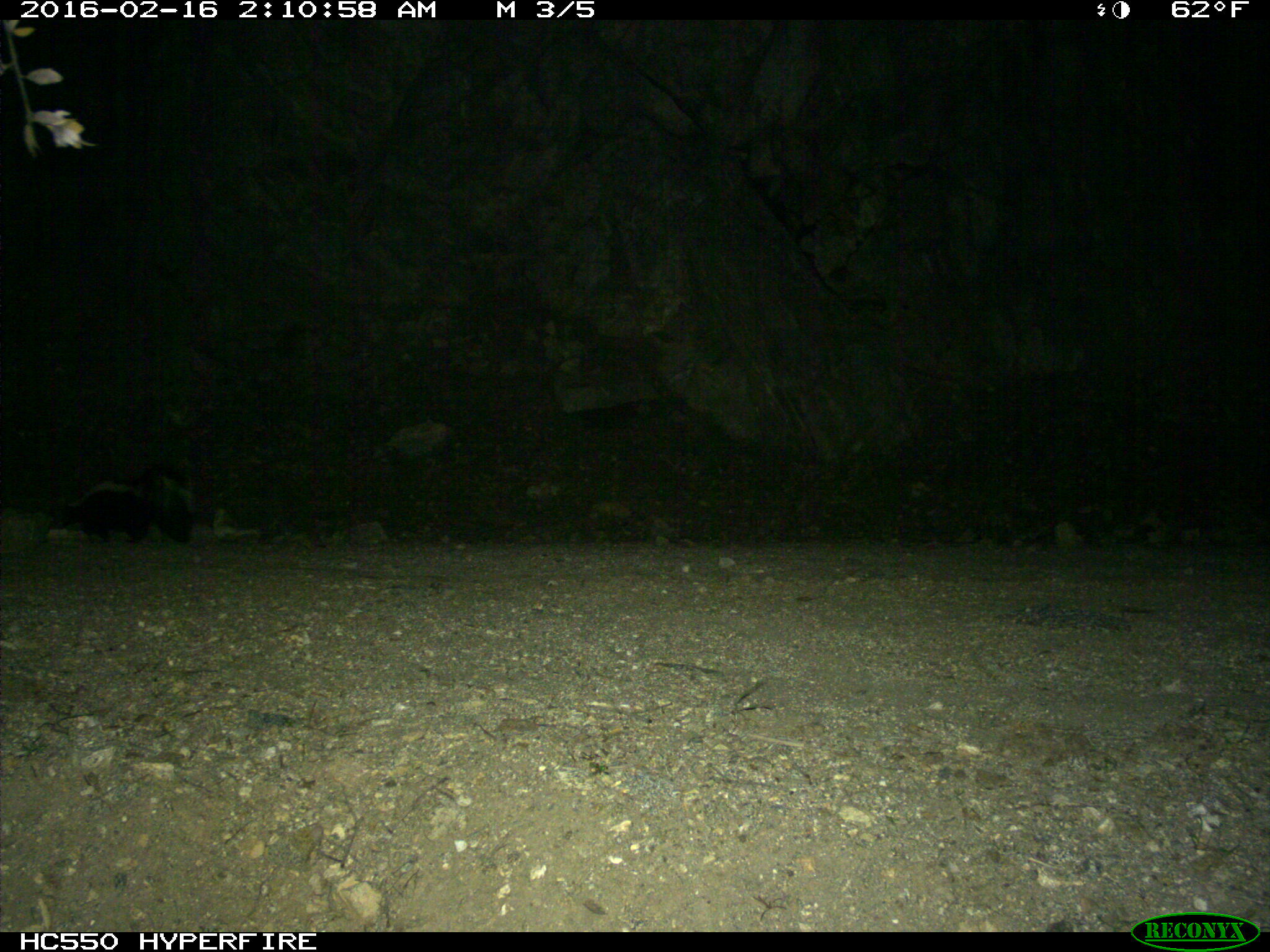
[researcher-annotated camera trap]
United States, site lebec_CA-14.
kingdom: Animalia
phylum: Chordata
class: Mammalia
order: Carnivora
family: Mephitidae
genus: Mephitis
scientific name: Mephitis mephitis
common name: striped skunk